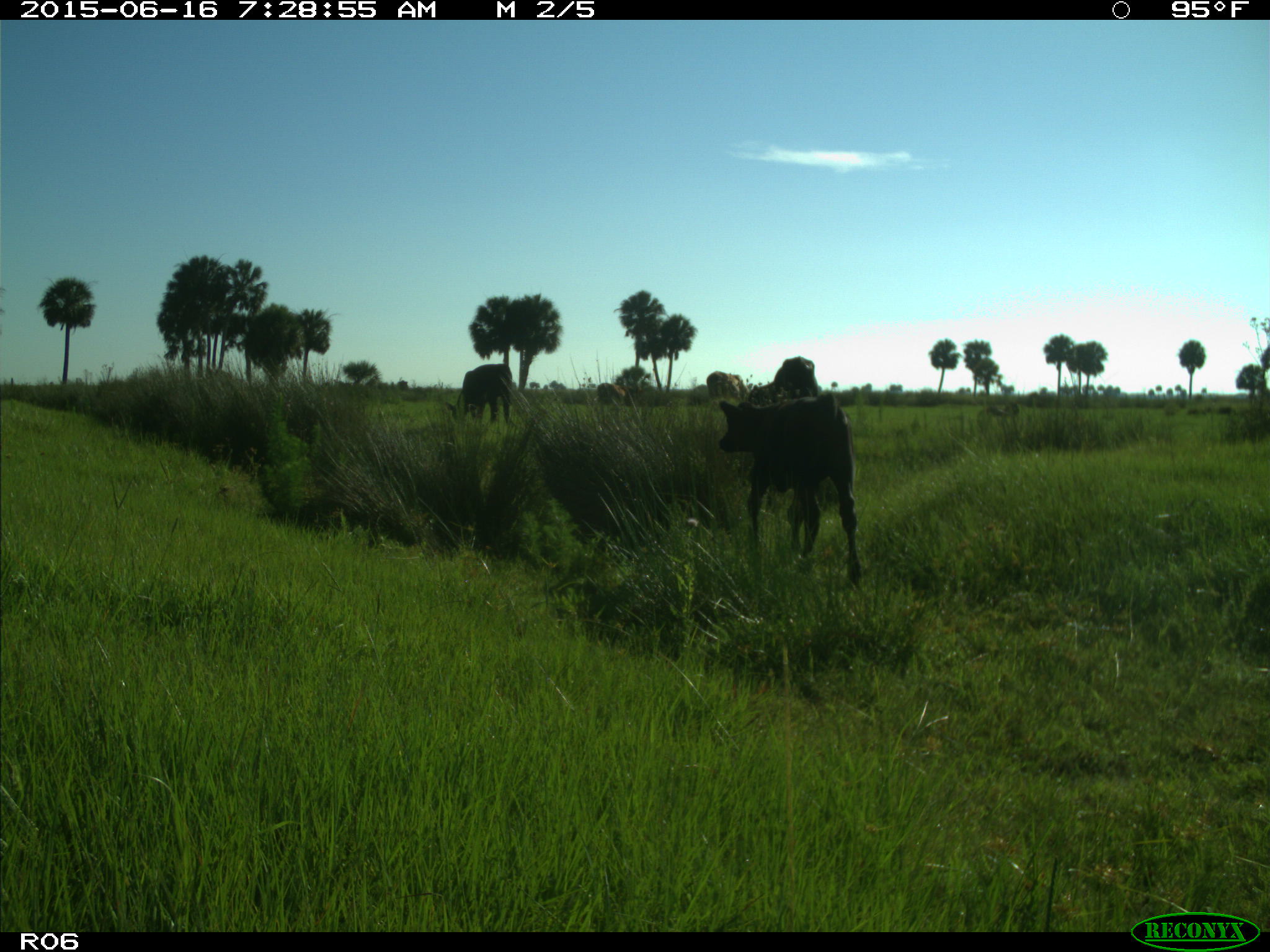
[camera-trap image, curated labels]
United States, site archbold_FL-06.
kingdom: Animalia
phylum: Chordata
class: Mammalia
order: Artiodactyla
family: Bovidae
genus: Bos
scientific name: Bos taurus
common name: domestic cow